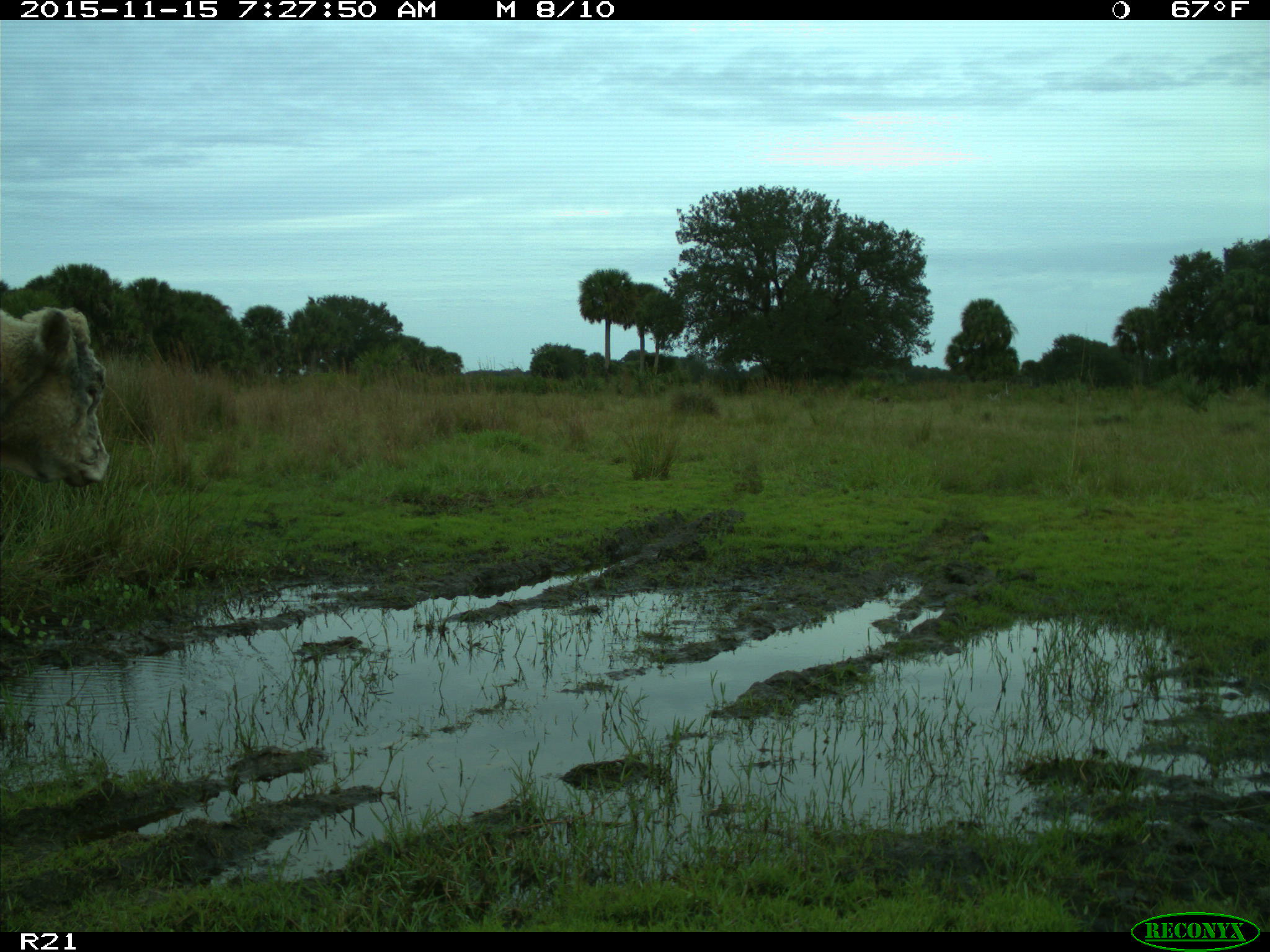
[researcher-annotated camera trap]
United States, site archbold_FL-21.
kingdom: Animalia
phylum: Chordata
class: Mammalia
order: Artiodactyla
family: Bovidae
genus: Bos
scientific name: Bos taurus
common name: domestic cow